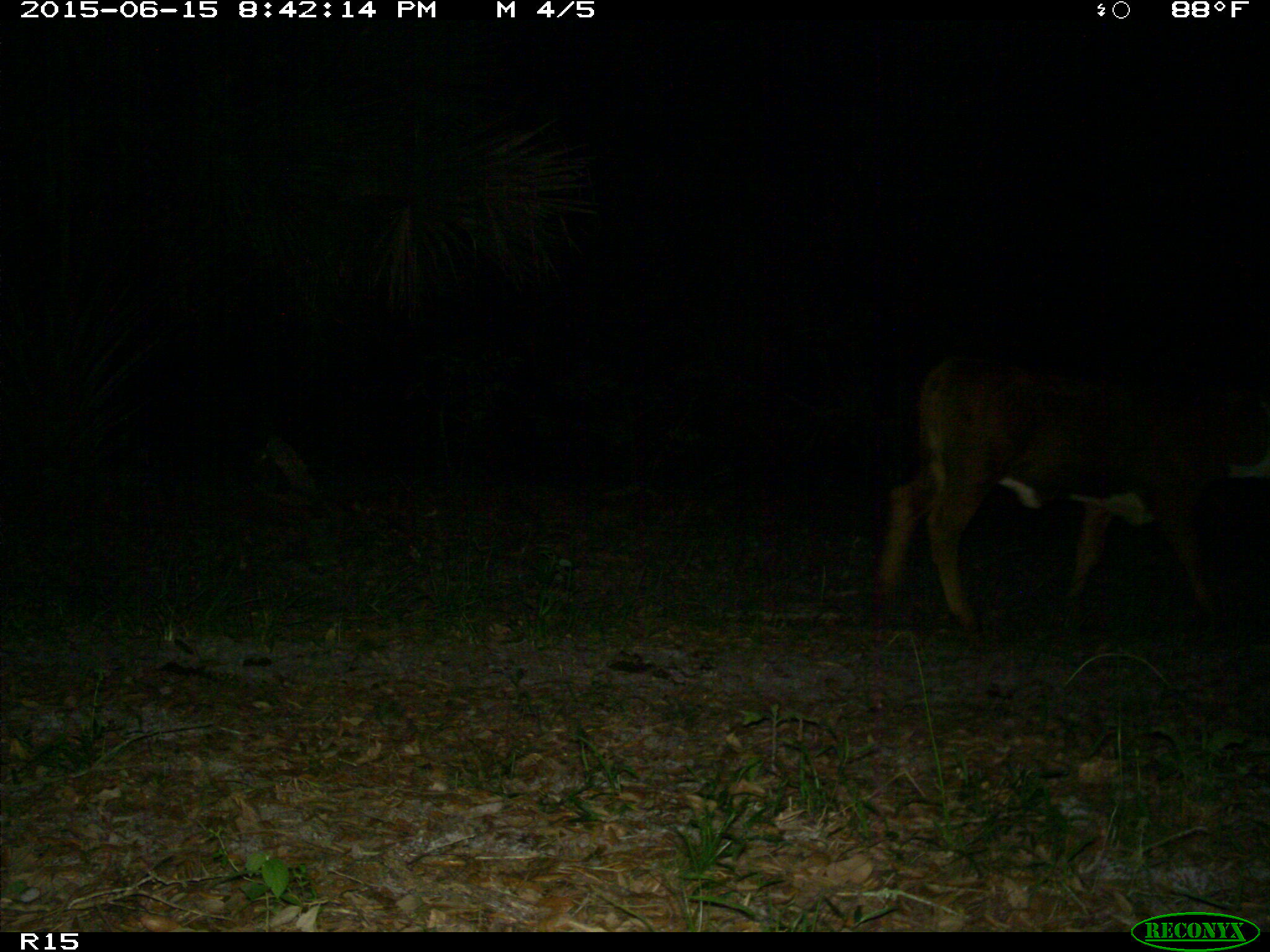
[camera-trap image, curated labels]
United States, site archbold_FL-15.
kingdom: Animalia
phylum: Chordata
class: Mammalia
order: Artiodactyla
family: Bovidae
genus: Bos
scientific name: Bos taurus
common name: domestic cow